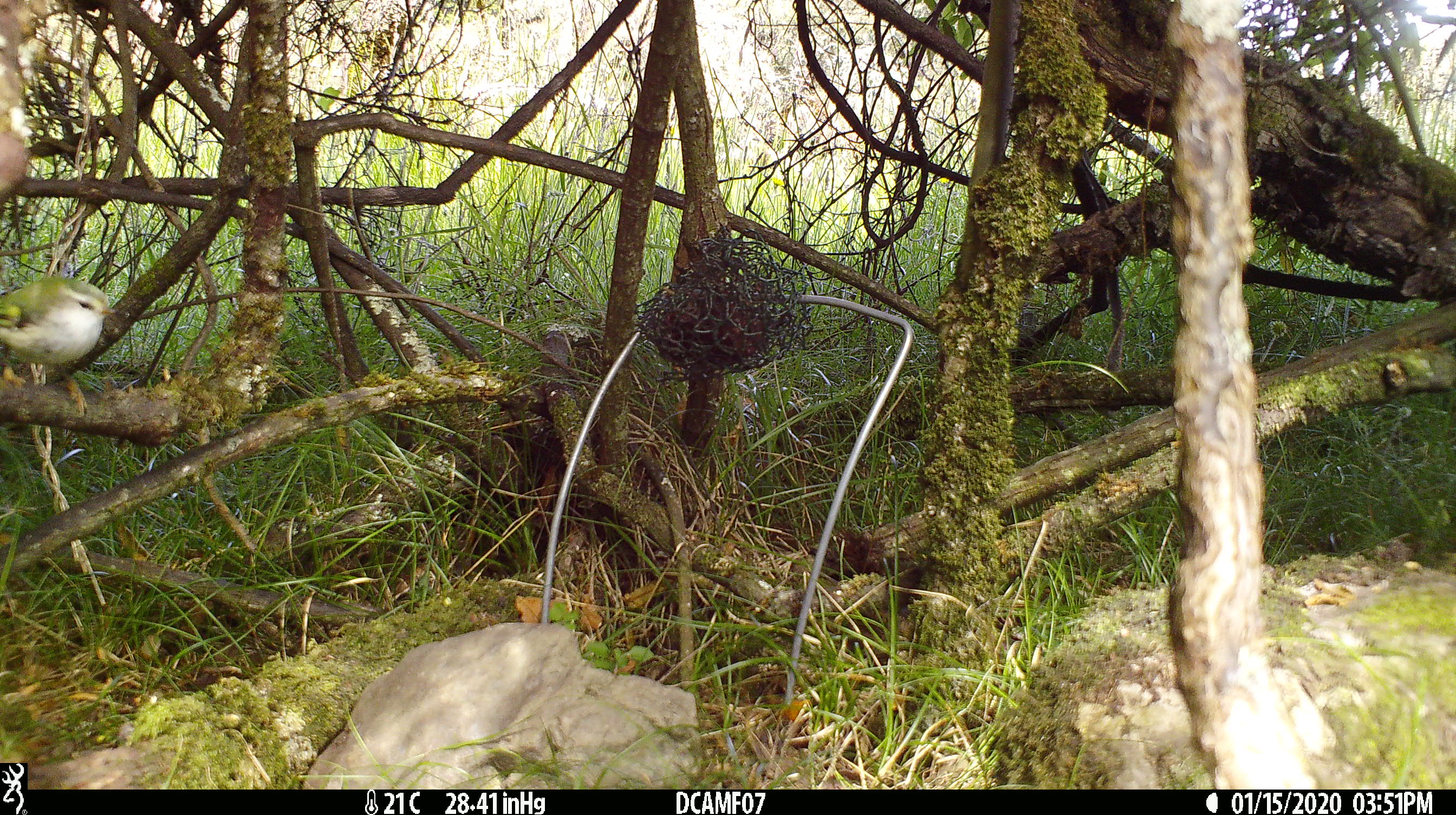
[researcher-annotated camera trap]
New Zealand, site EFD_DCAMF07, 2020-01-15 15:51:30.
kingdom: Animalia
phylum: Chordata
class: Aves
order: Passeriformes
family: Acanthisittidae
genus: Acanthisitta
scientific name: Acanthisitta chloris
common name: rifleman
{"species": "rifleman (Acanthisitta chloris)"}